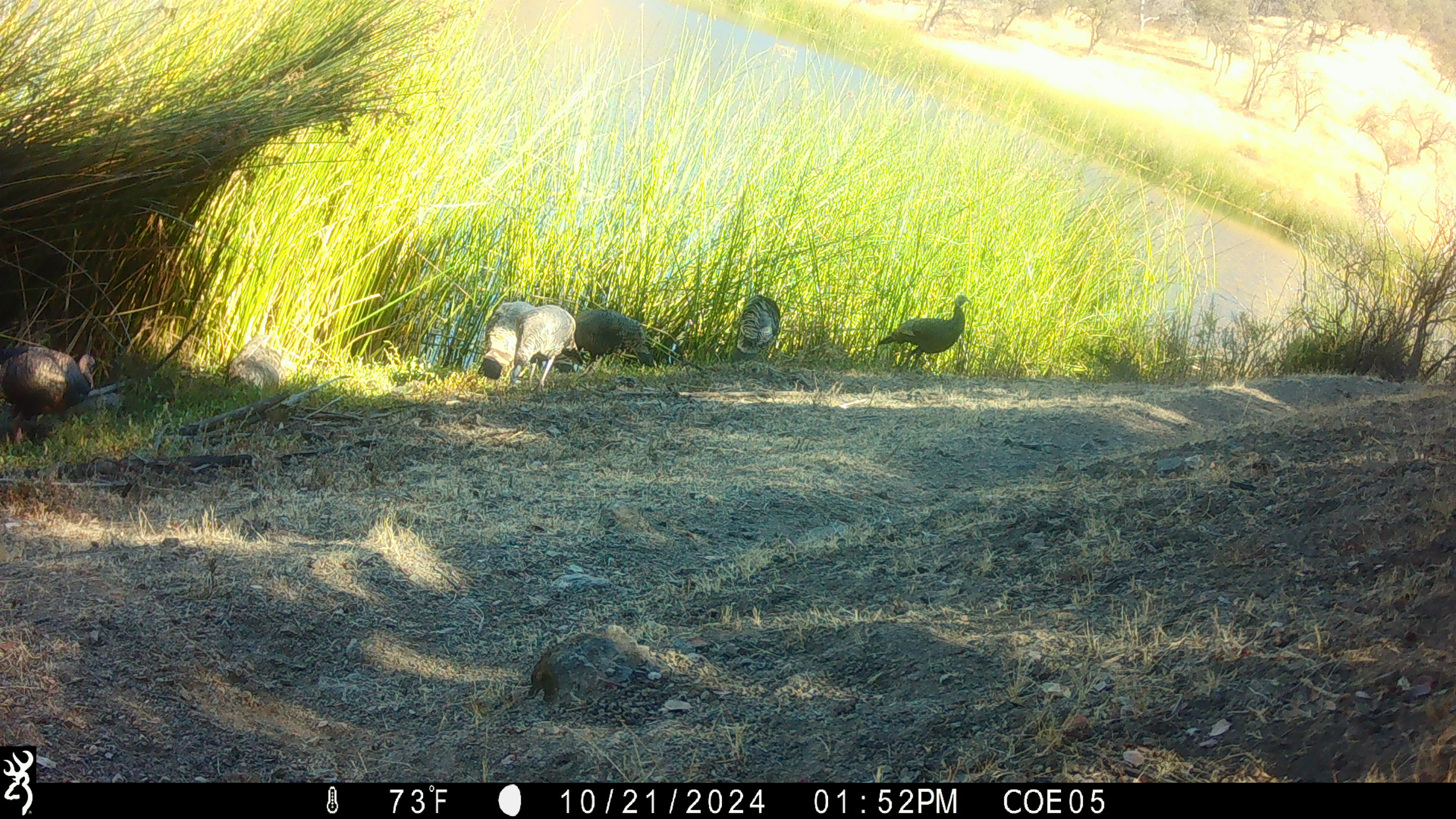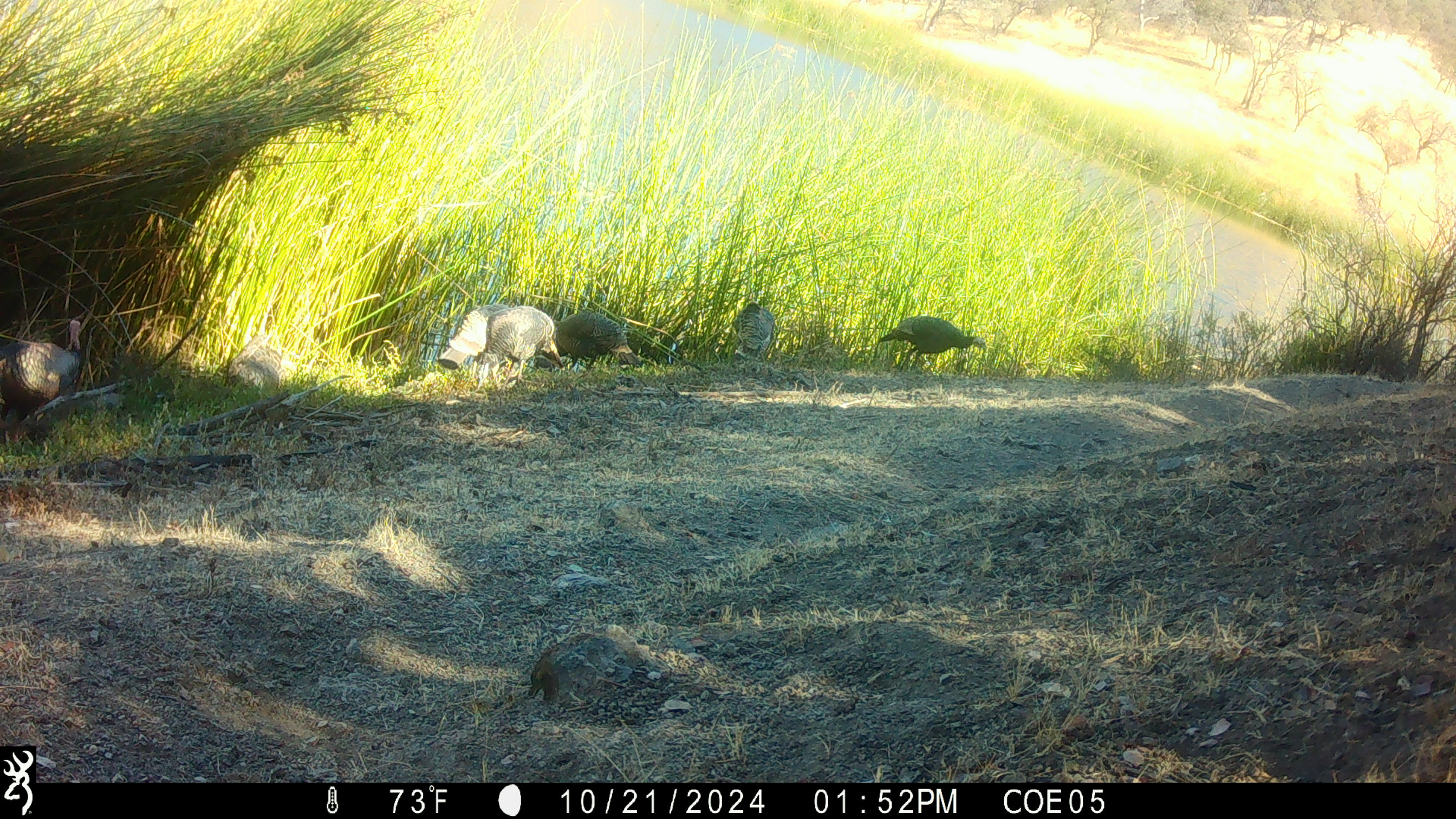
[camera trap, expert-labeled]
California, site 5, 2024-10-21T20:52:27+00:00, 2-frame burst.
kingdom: Animalia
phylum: Chordata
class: Aves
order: Galliformes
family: Phasianidae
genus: Meleagris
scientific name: Meleagris gallopavo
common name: turkey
Turkey (Meleagris gallopavo).